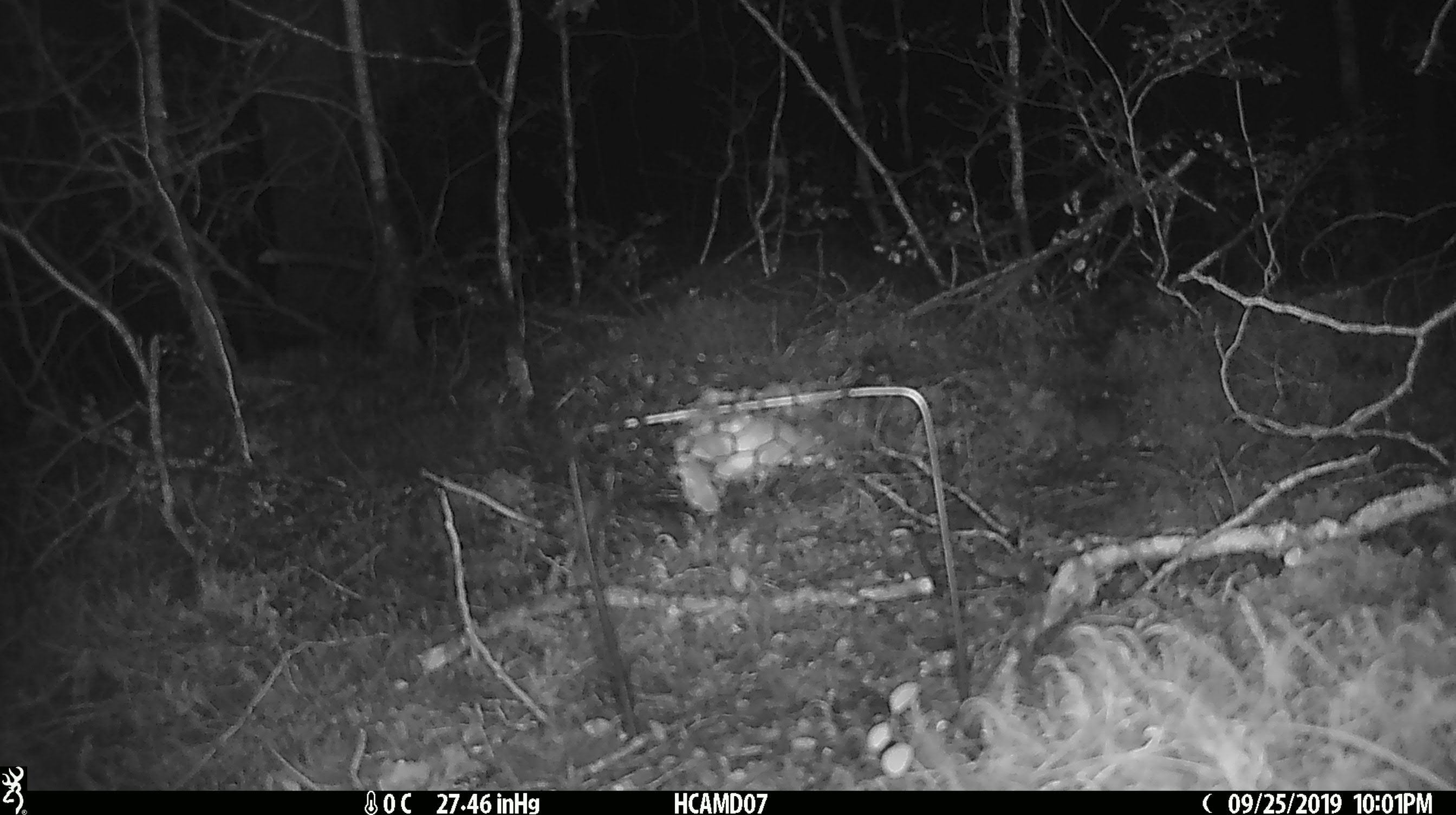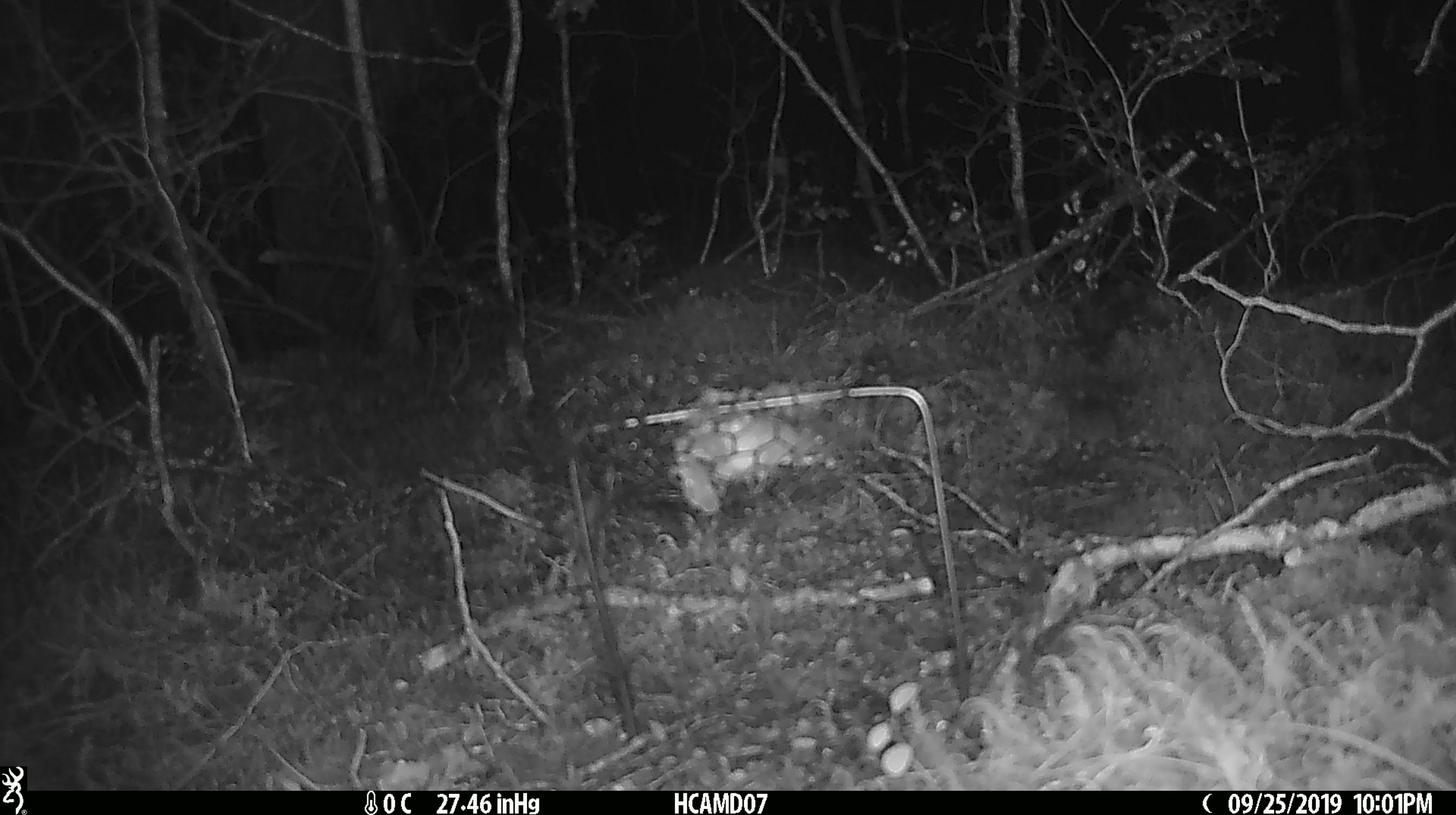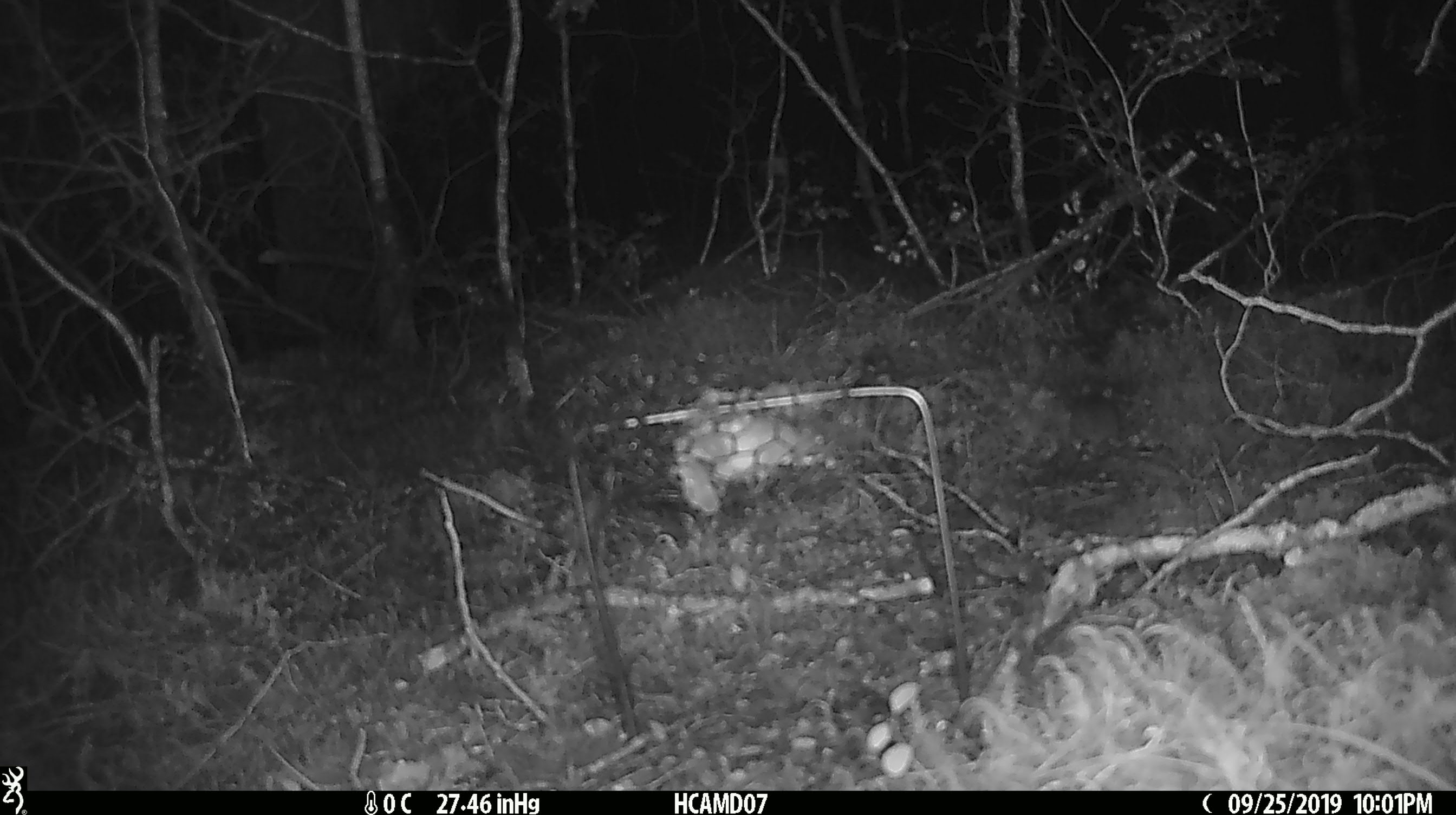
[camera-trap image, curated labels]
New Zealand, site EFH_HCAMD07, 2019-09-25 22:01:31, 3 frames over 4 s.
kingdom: Animalia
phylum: Chordata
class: Mammalia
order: Rodentia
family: Muridae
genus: Mus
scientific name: Mus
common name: mouse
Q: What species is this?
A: Mouse (Mus).